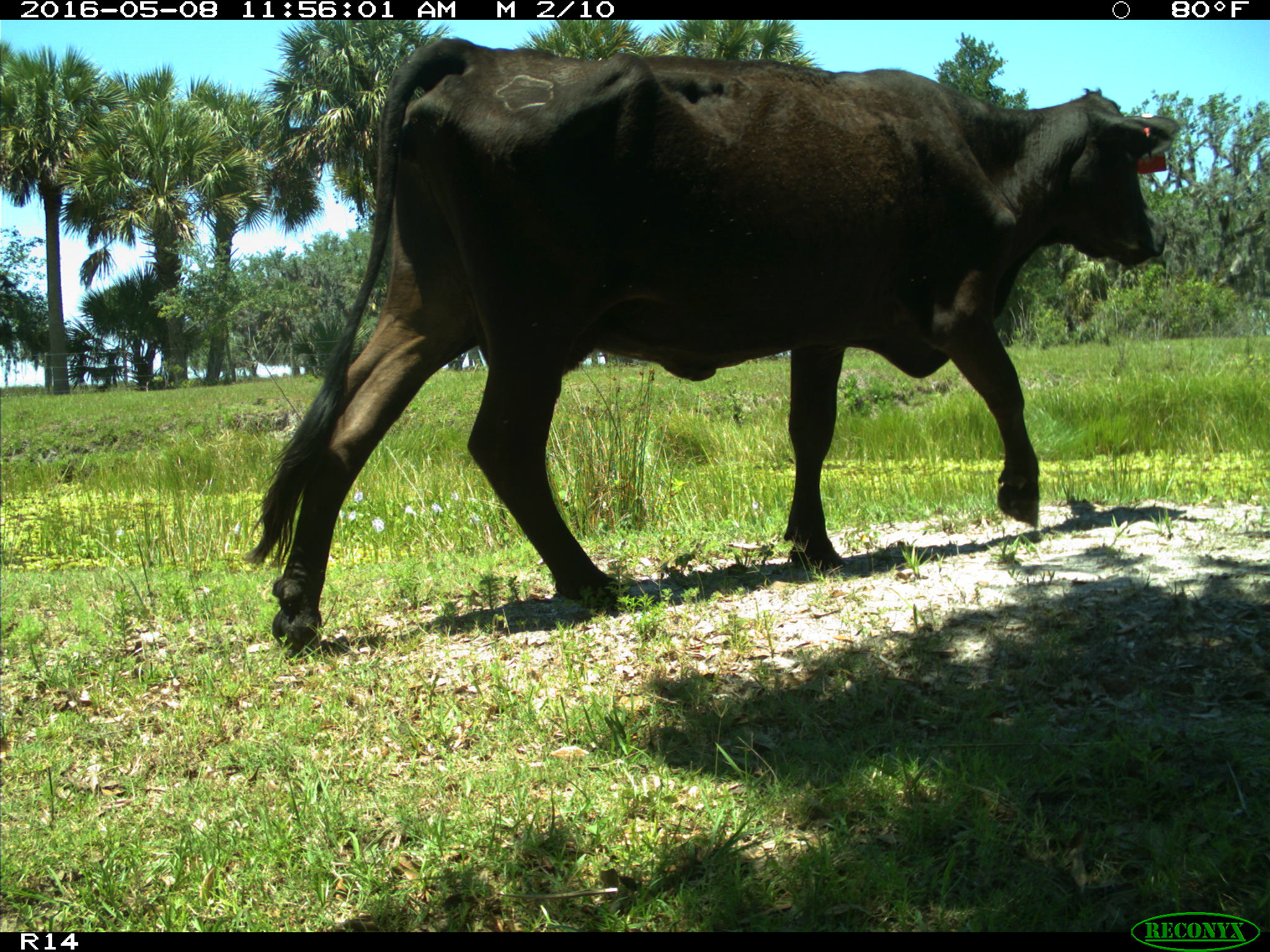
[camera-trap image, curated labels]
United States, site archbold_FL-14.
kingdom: Animalia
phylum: Chordata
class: Mammalia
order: Artiodactyla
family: Bovidae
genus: Bos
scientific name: Bos taurus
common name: domestic cow